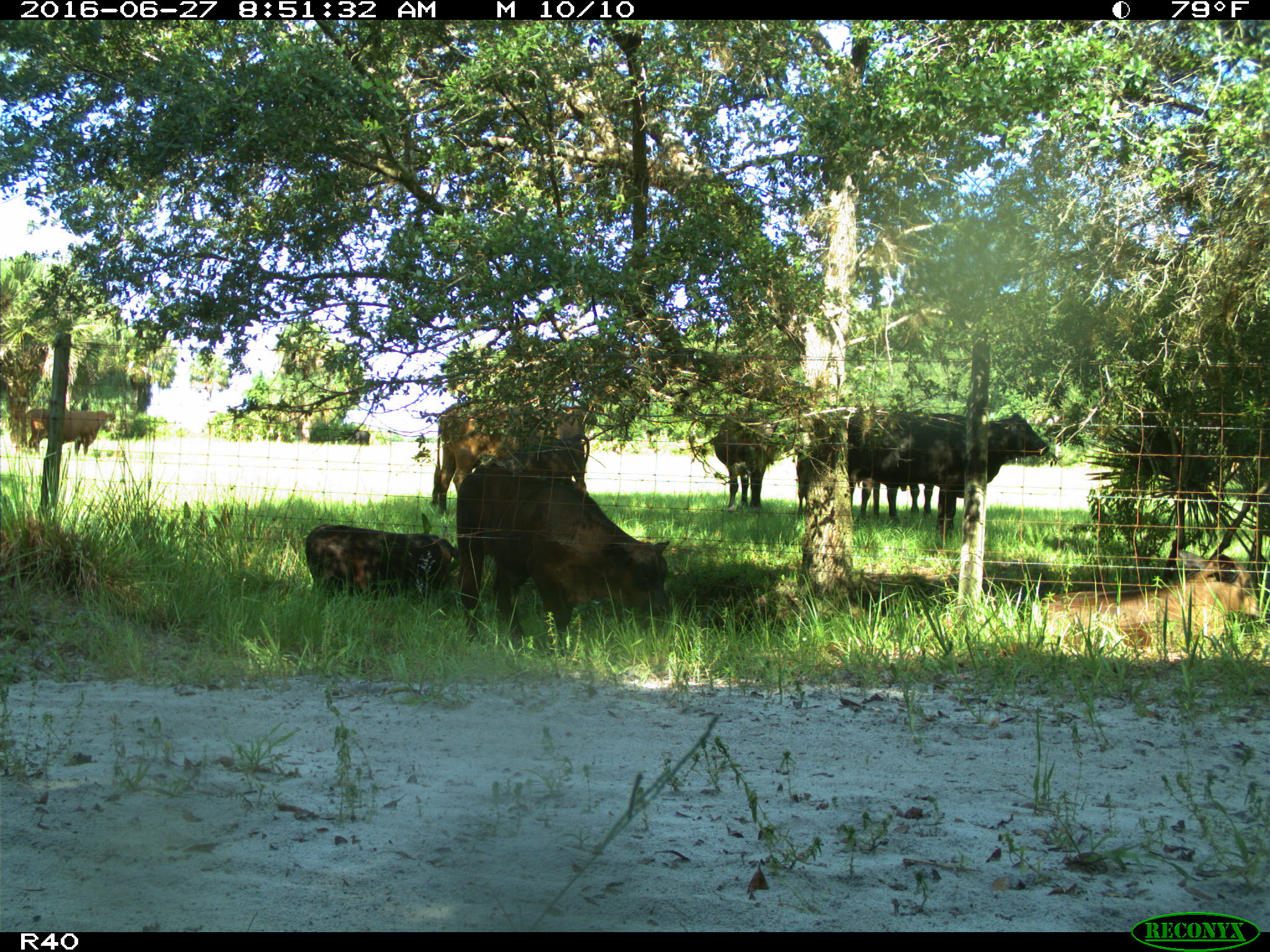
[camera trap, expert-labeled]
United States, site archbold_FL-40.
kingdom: Animalia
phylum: Chordata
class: Mammalia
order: Artiodactyla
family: Bovidae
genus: Bos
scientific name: Bos taurus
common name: domestic cow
Bos taurus (domestic cow).